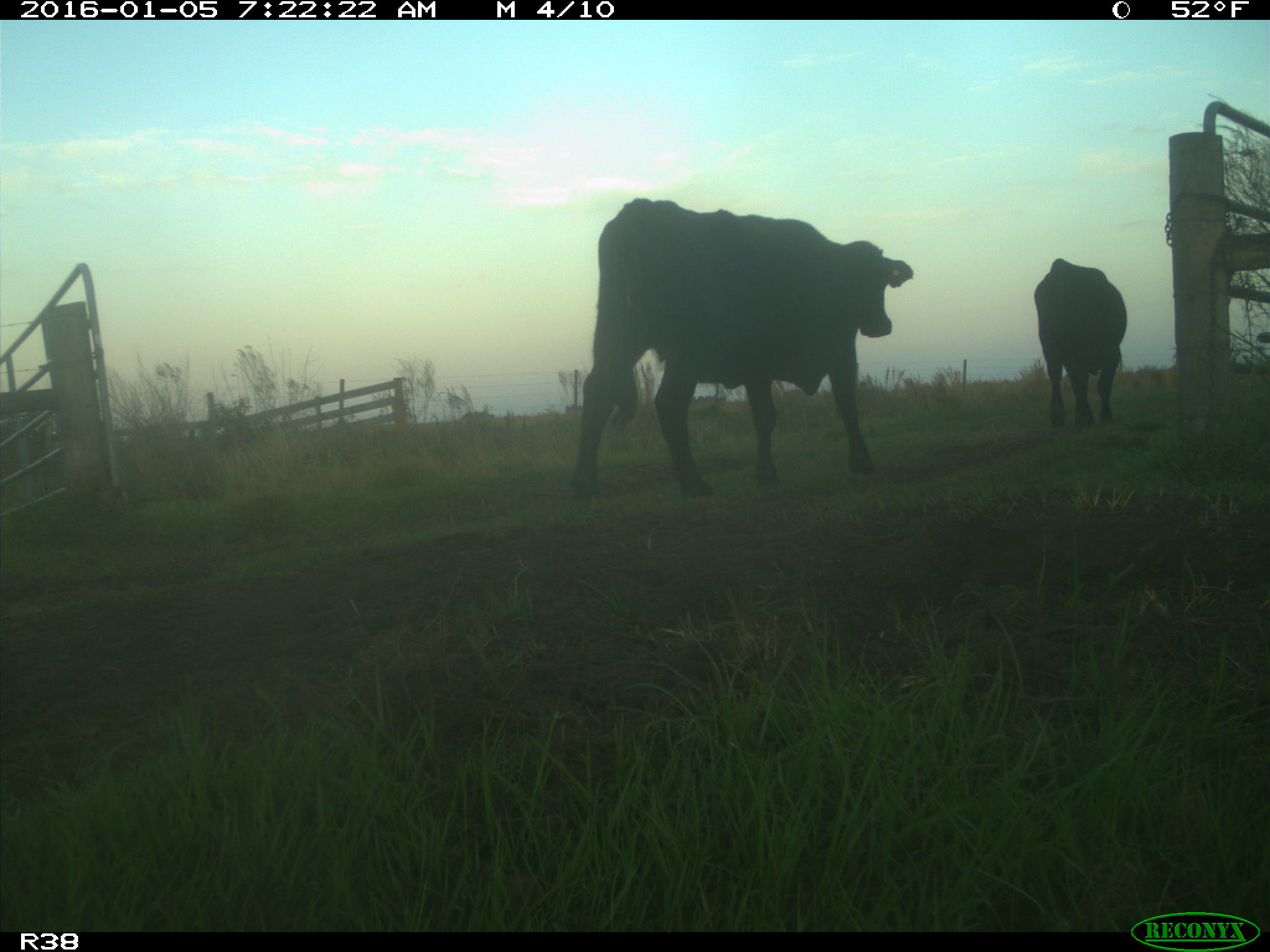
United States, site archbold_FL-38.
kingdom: Animalia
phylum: Chordata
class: Mammalia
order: Artiodactyla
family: Bovidae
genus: Bos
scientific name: Bos taurus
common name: domestic cow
Bos taurus (domestic cow).